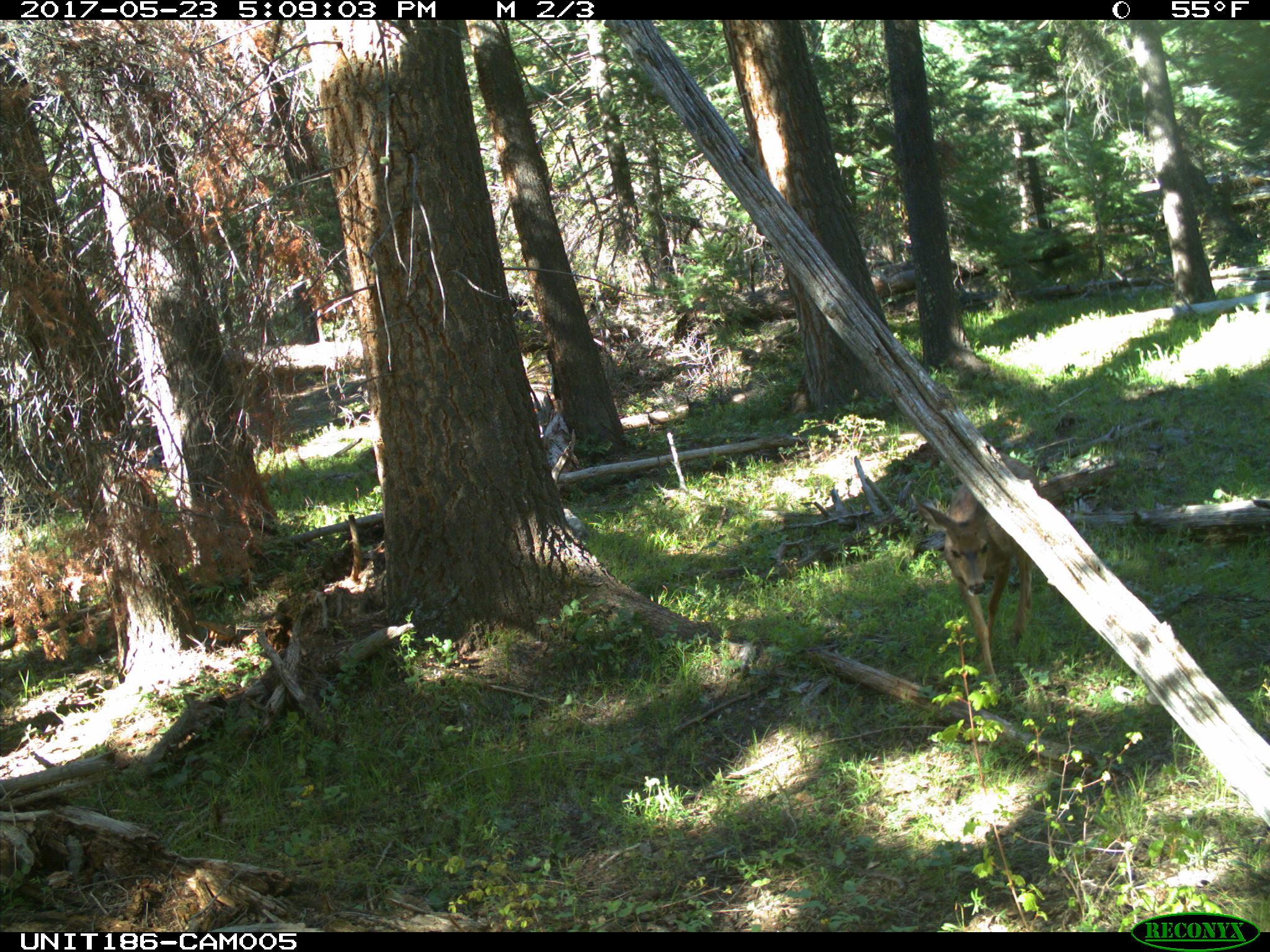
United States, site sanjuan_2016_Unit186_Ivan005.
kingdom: Animalia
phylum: Chordata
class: Mammalia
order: Artiodactyla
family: Cervidae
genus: Odocoileus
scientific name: Odocoileus hemionus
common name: mule deer